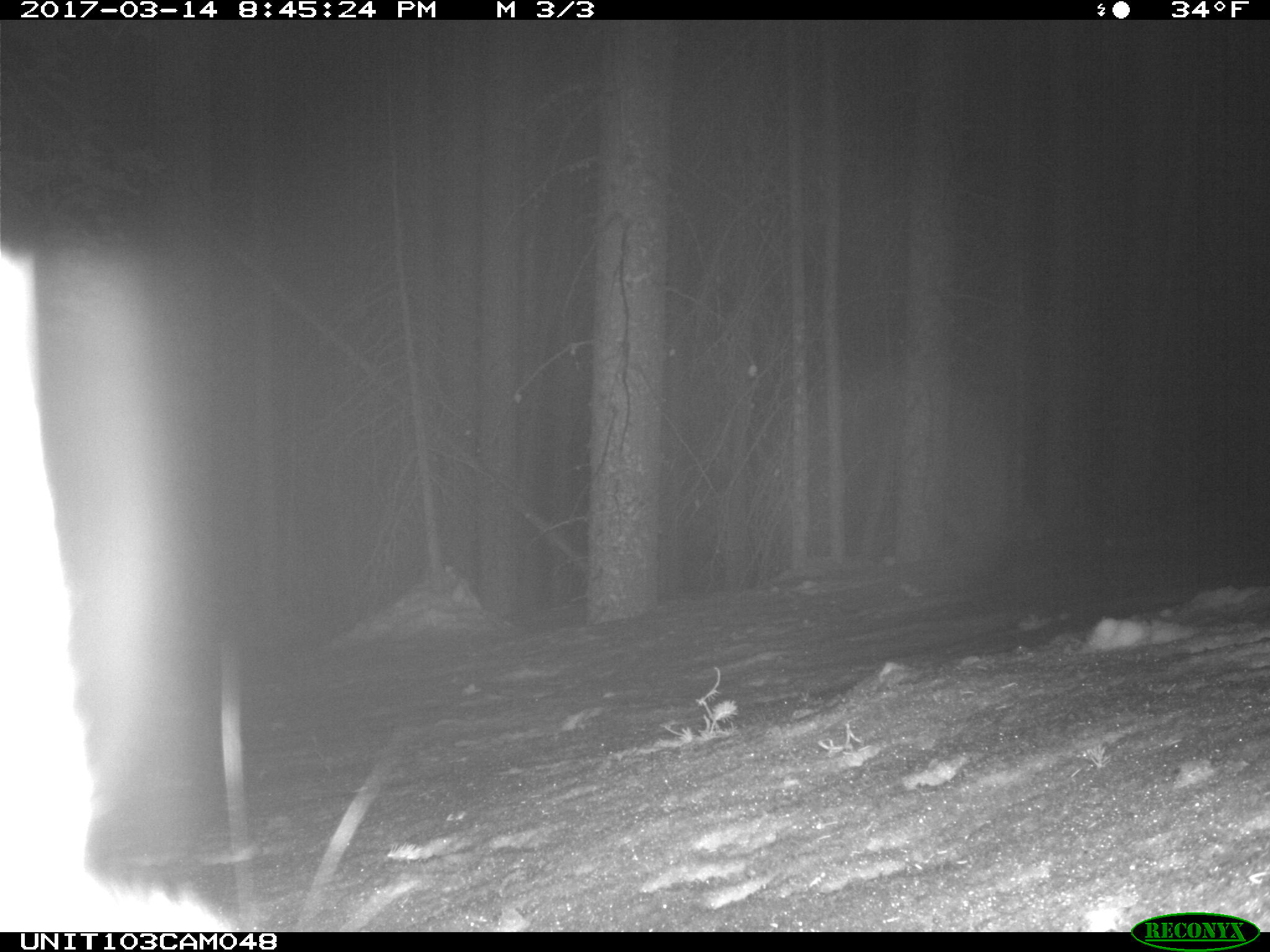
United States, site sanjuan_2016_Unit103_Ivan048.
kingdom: Animalia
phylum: Chordata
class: Mammalia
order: Lagomorpha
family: Leporidae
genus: Lepus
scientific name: Lepus americanus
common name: snowshoe hare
Lepus americanus (snowshoe hare).